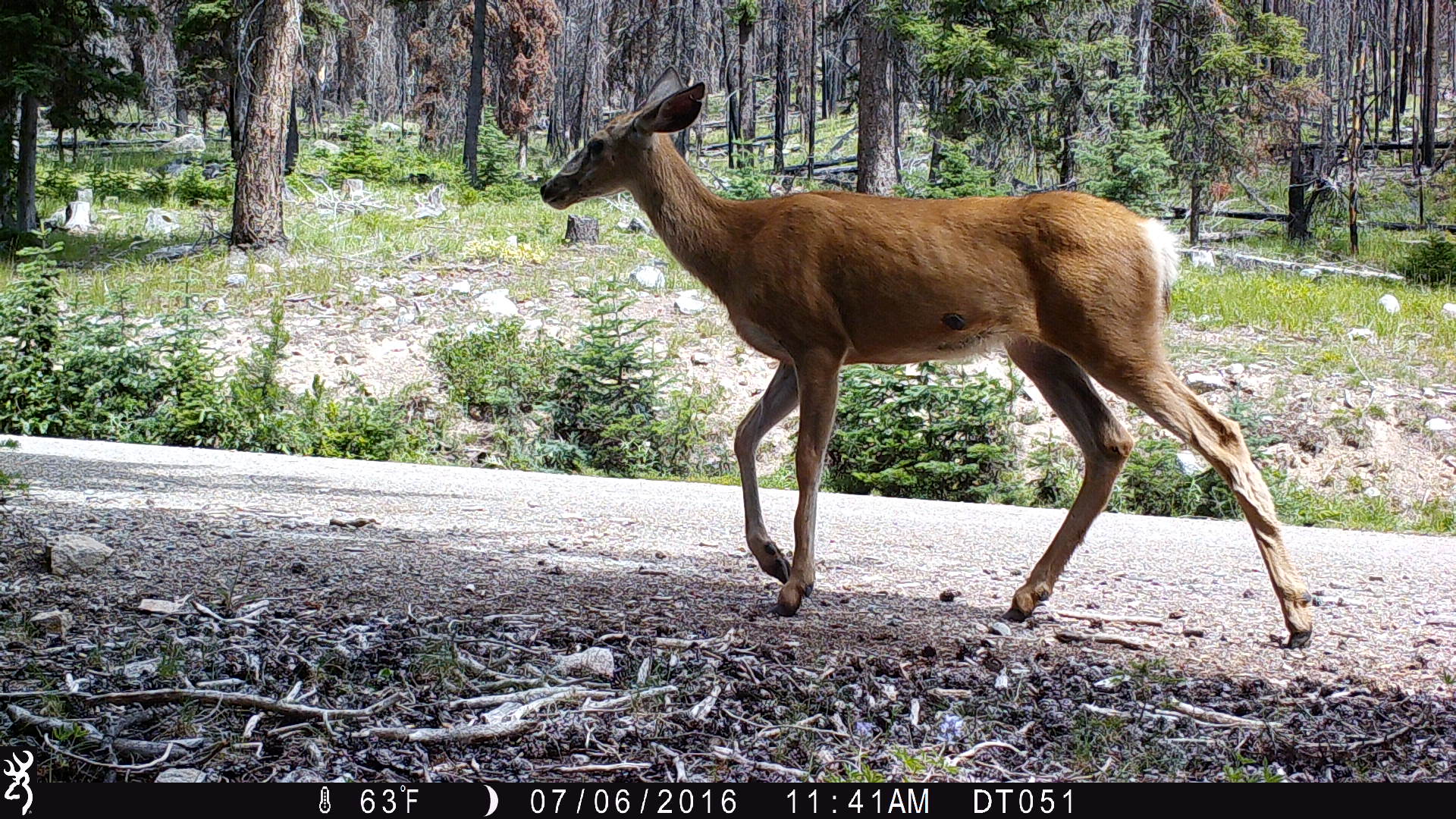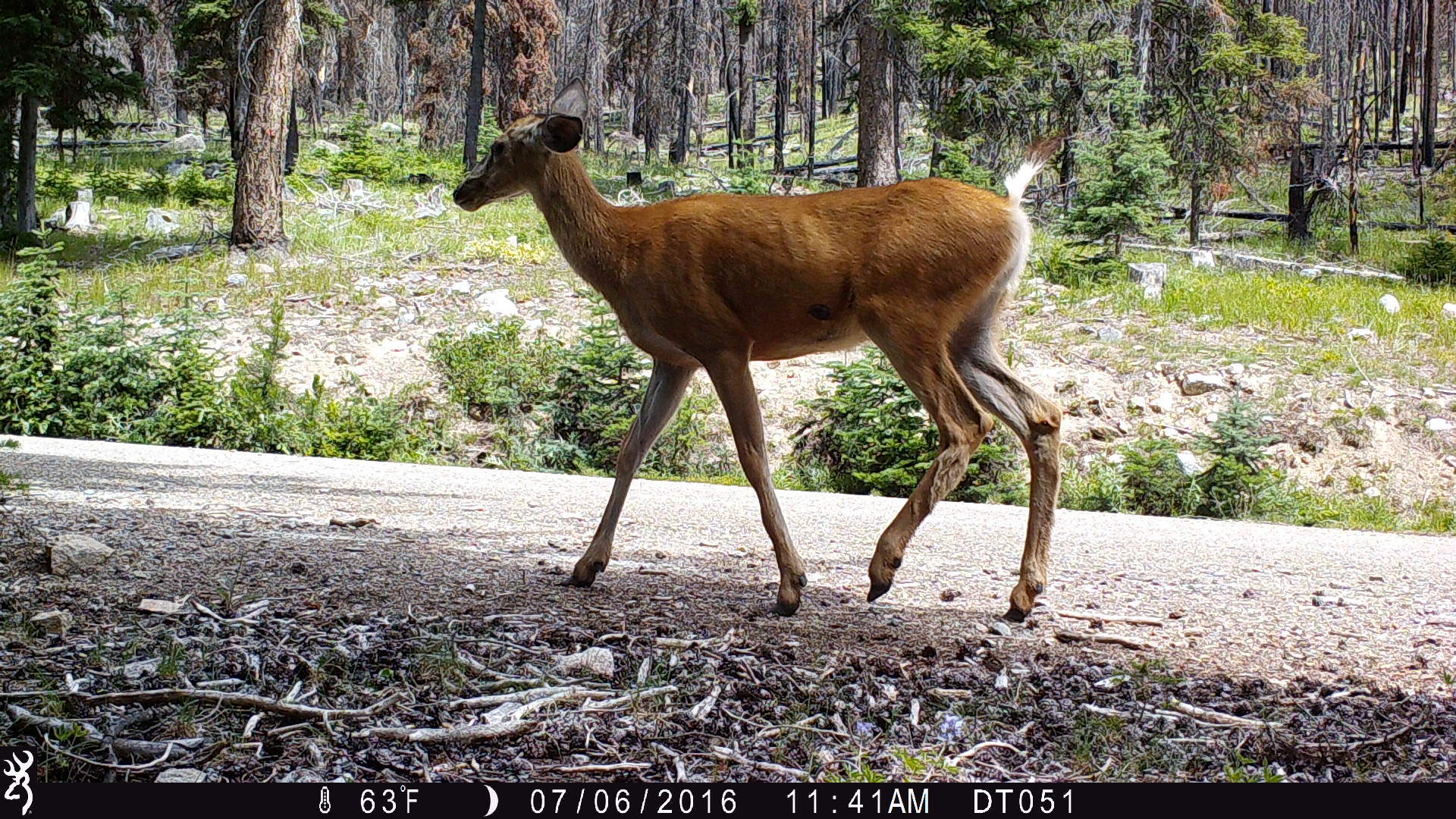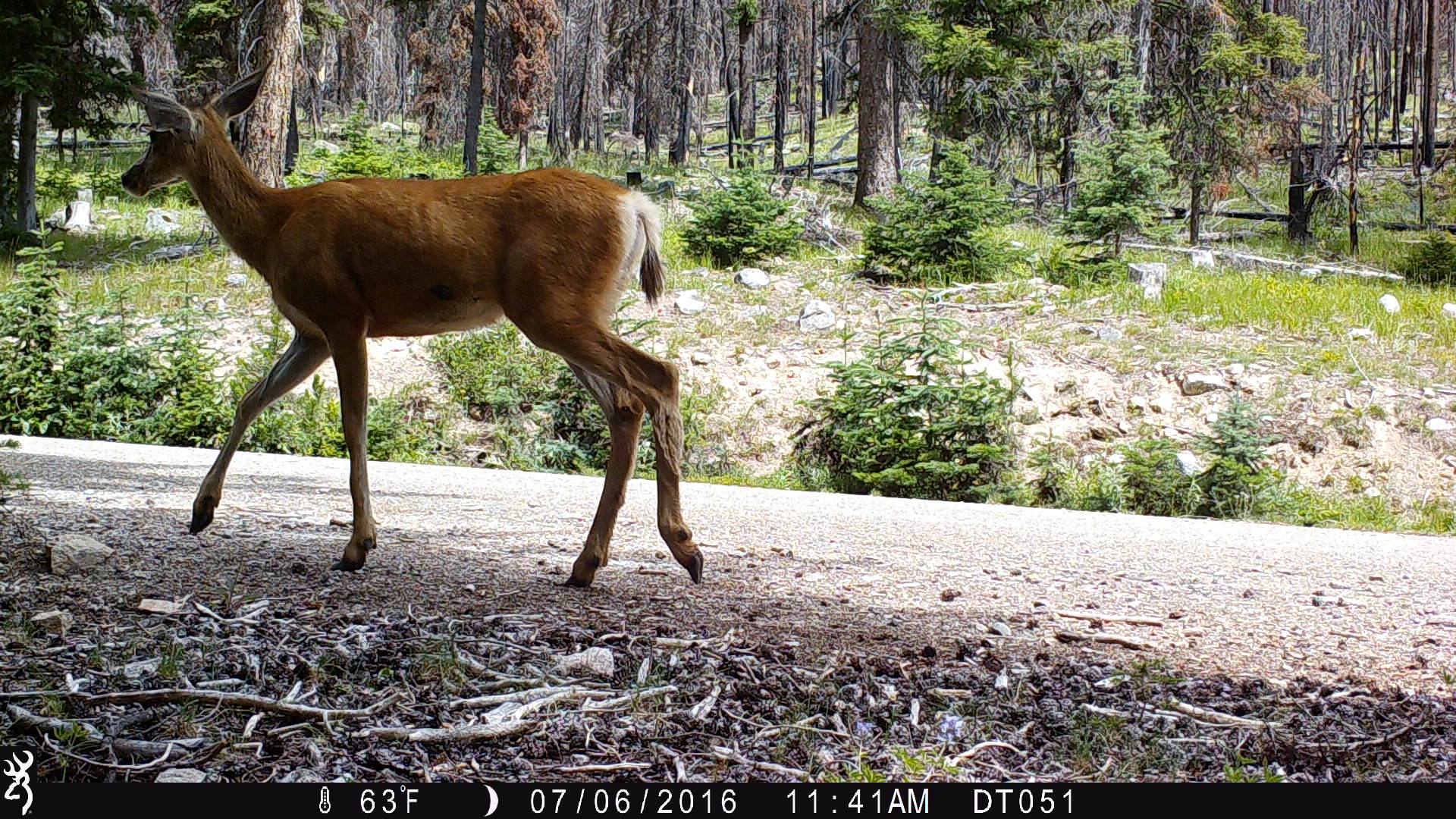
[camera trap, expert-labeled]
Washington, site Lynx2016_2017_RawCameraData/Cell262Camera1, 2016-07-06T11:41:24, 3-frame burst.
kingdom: Animalia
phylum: Chordata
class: Mammalia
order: Artiodactyla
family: Cervidae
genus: Odocoileus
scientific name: Odocoileus hemionus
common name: mule deer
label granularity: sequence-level